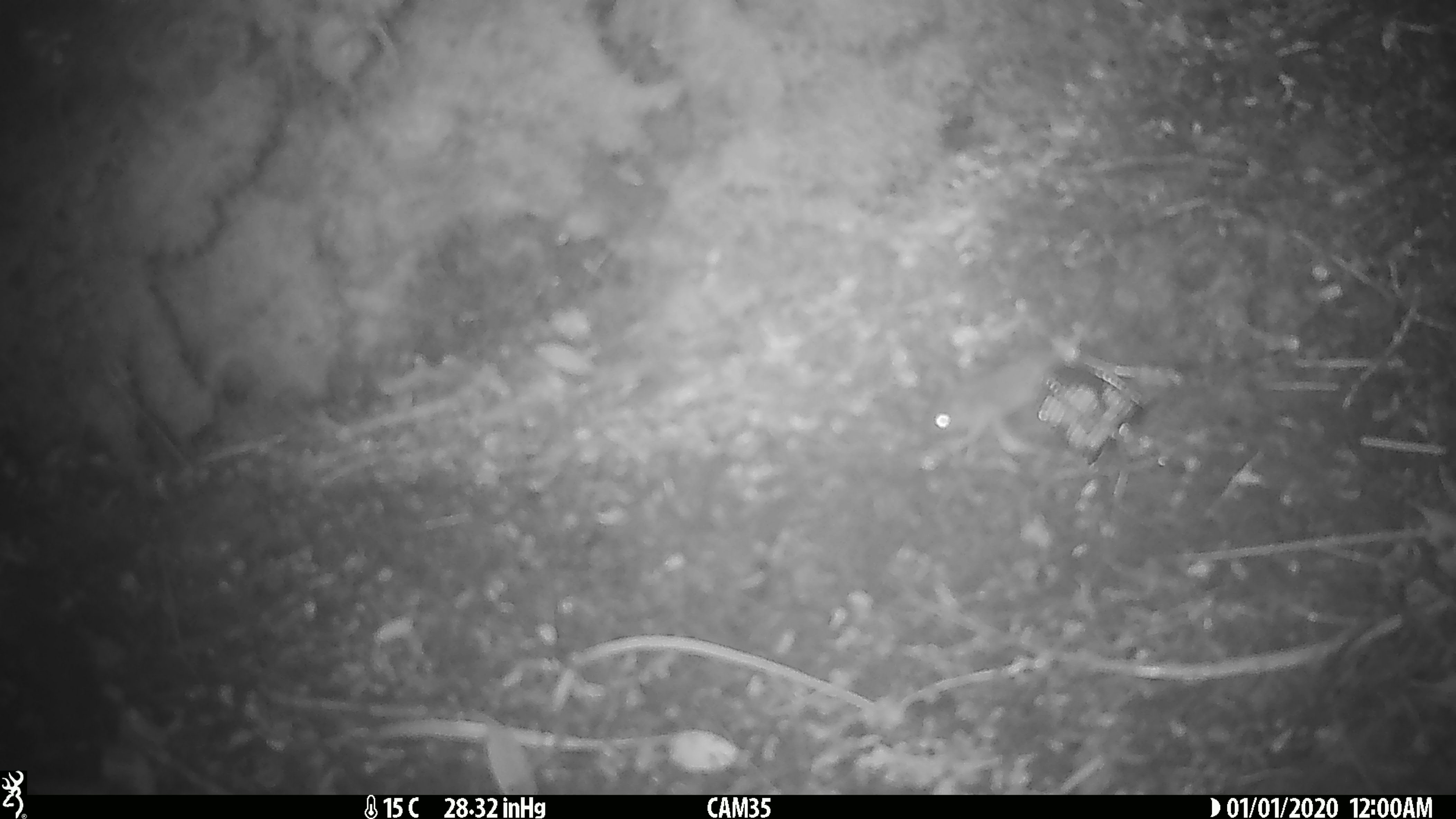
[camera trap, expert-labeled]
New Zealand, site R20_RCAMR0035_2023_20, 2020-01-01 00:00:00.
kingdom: Animalia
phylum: Chordata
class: Mammalia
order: Rodentia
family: Muridae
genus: Mus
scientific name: Mus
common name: mouse